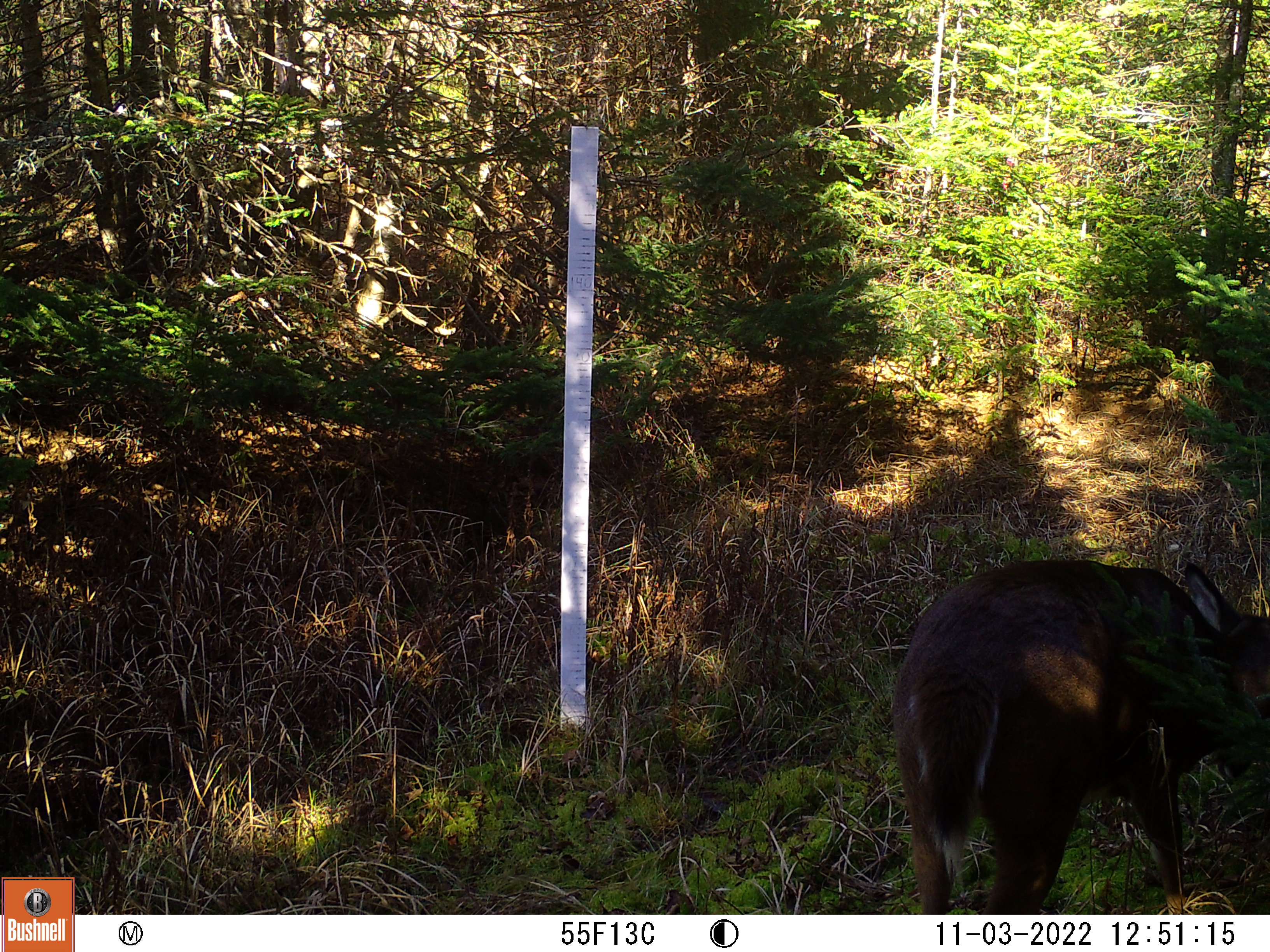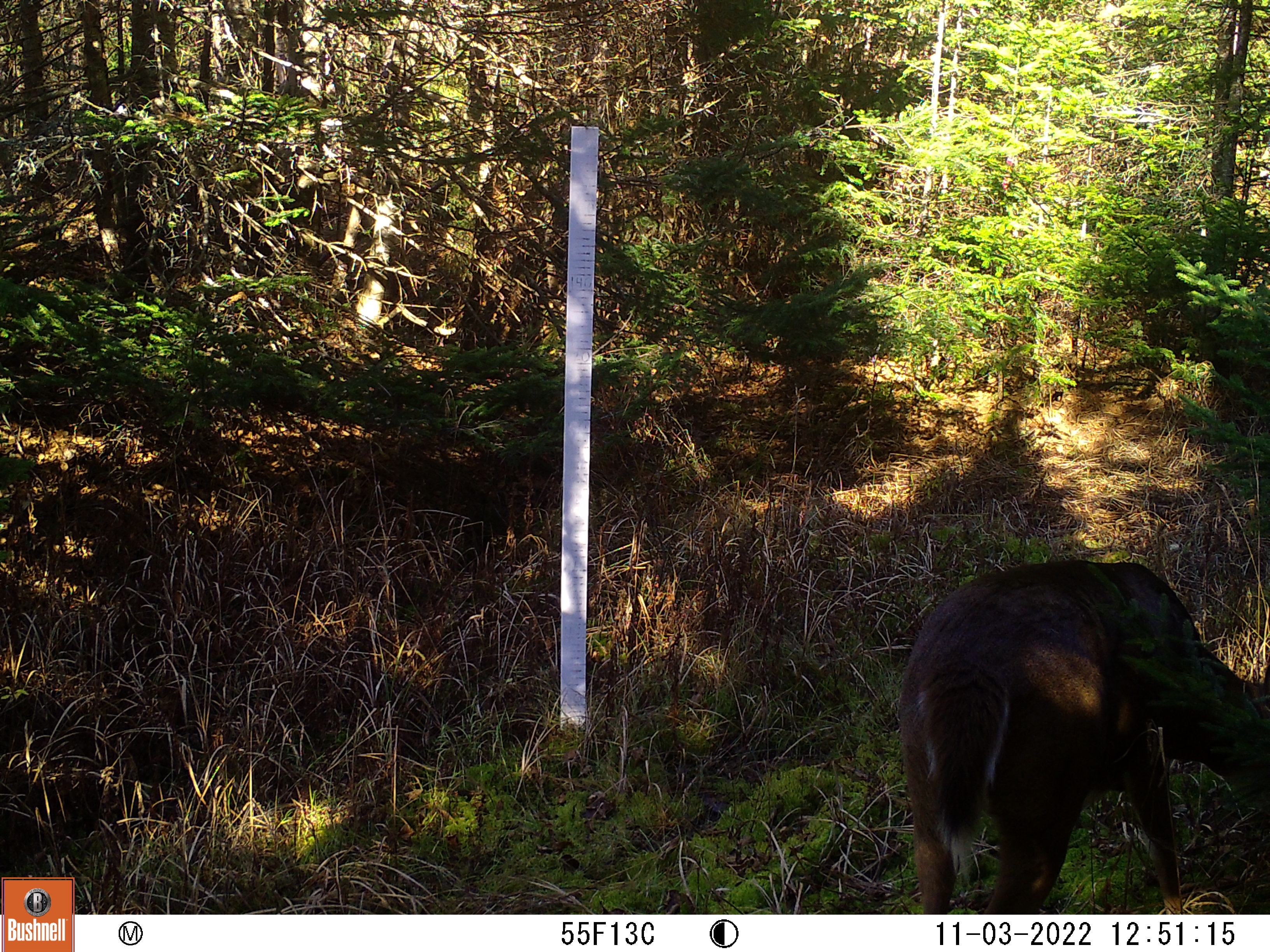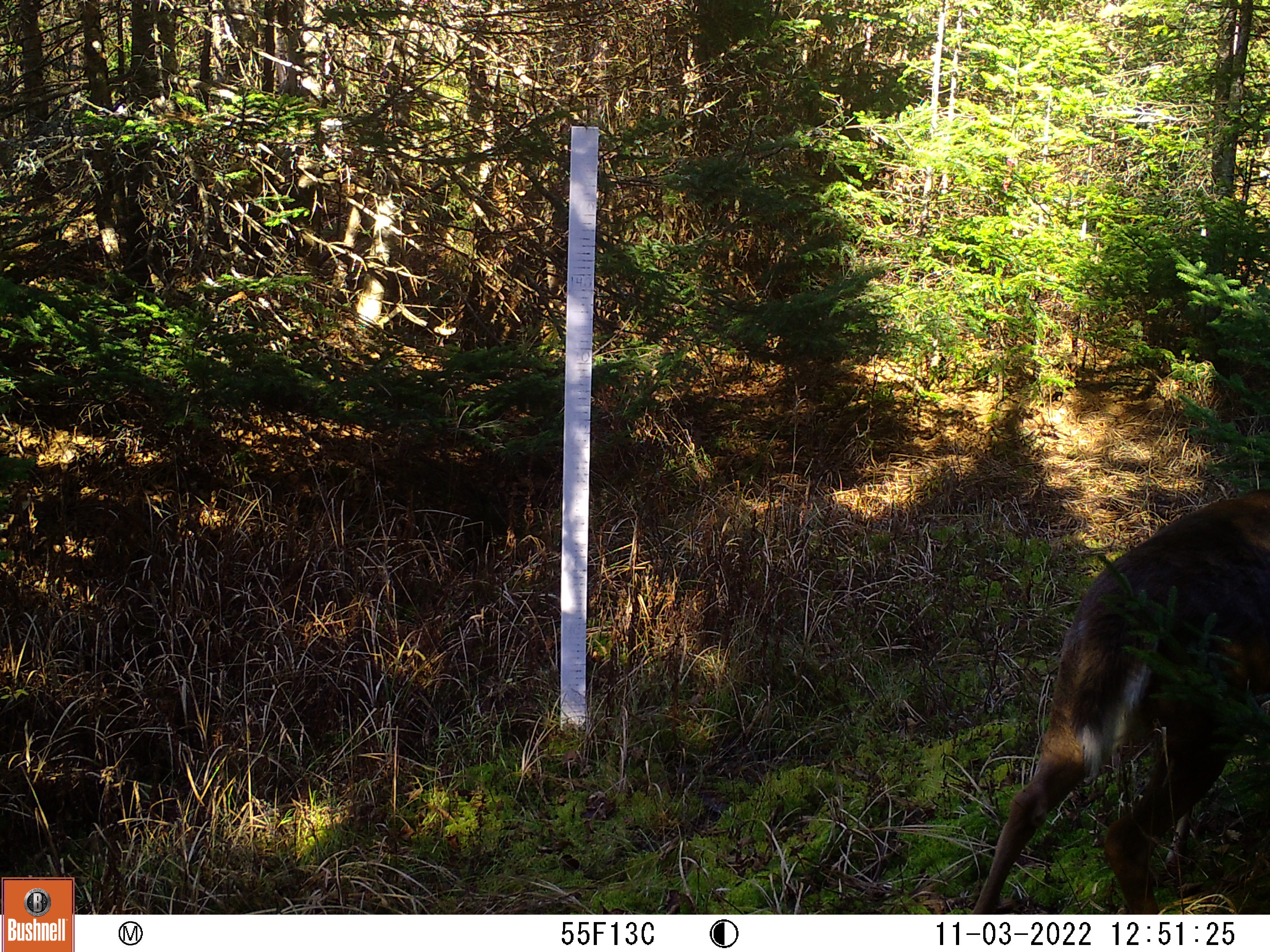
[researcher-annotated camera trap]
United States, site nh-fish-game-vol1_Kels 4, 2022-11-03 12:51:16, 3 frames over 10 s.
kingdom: Animalia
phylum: Chordata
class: Mammalia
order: Artiodactyla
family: Cervidae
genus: Odocoileus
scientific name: Odocoileus virginianus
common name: white-tailed deer